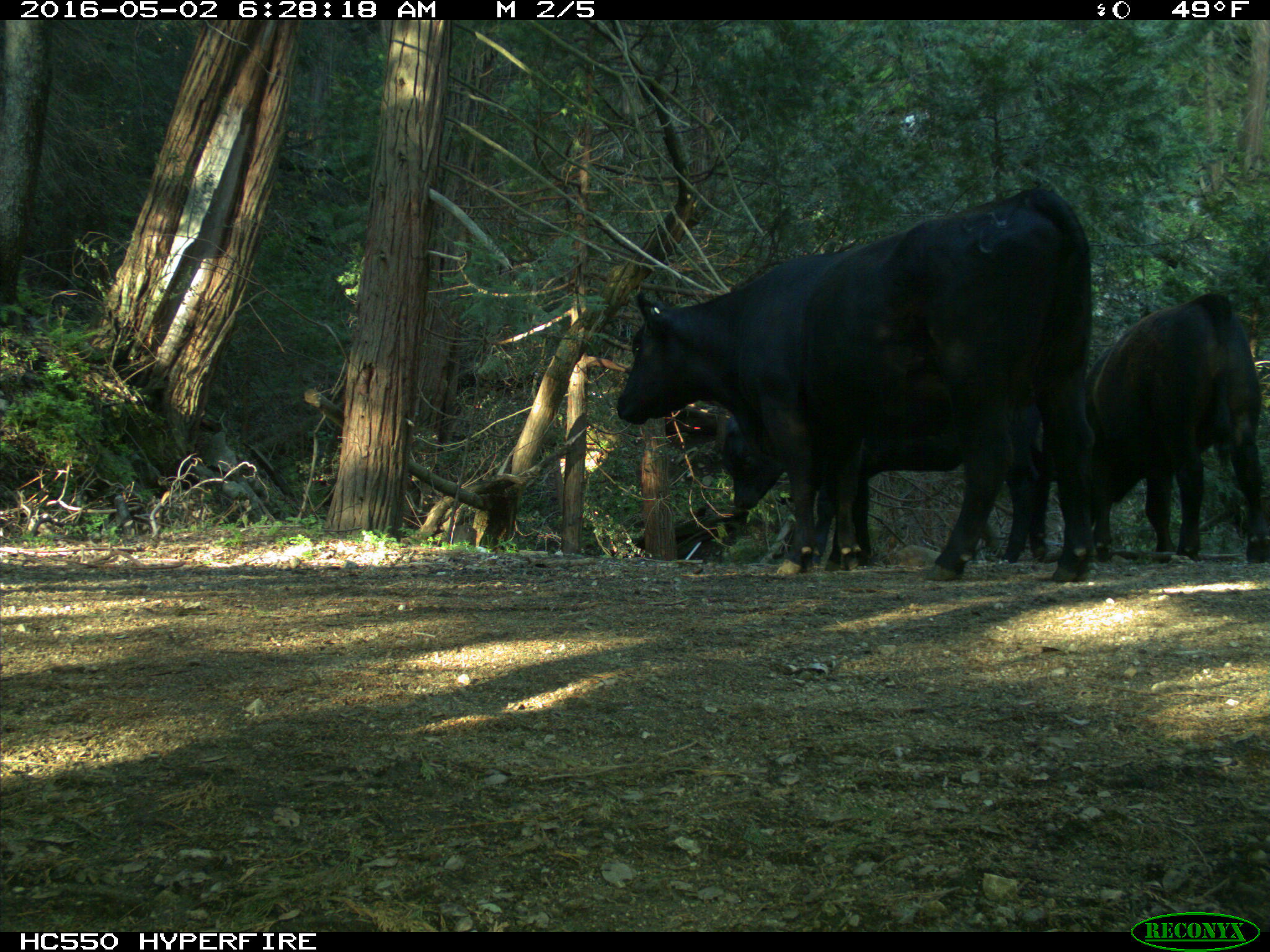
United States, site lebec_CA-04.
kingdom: Animalia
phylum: Chordata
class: Mammalia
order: Artiodactyla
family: Bovidae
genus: Bos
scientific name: Bos taurus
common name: domestic cow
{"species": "Bos taurus (domestic cow)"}